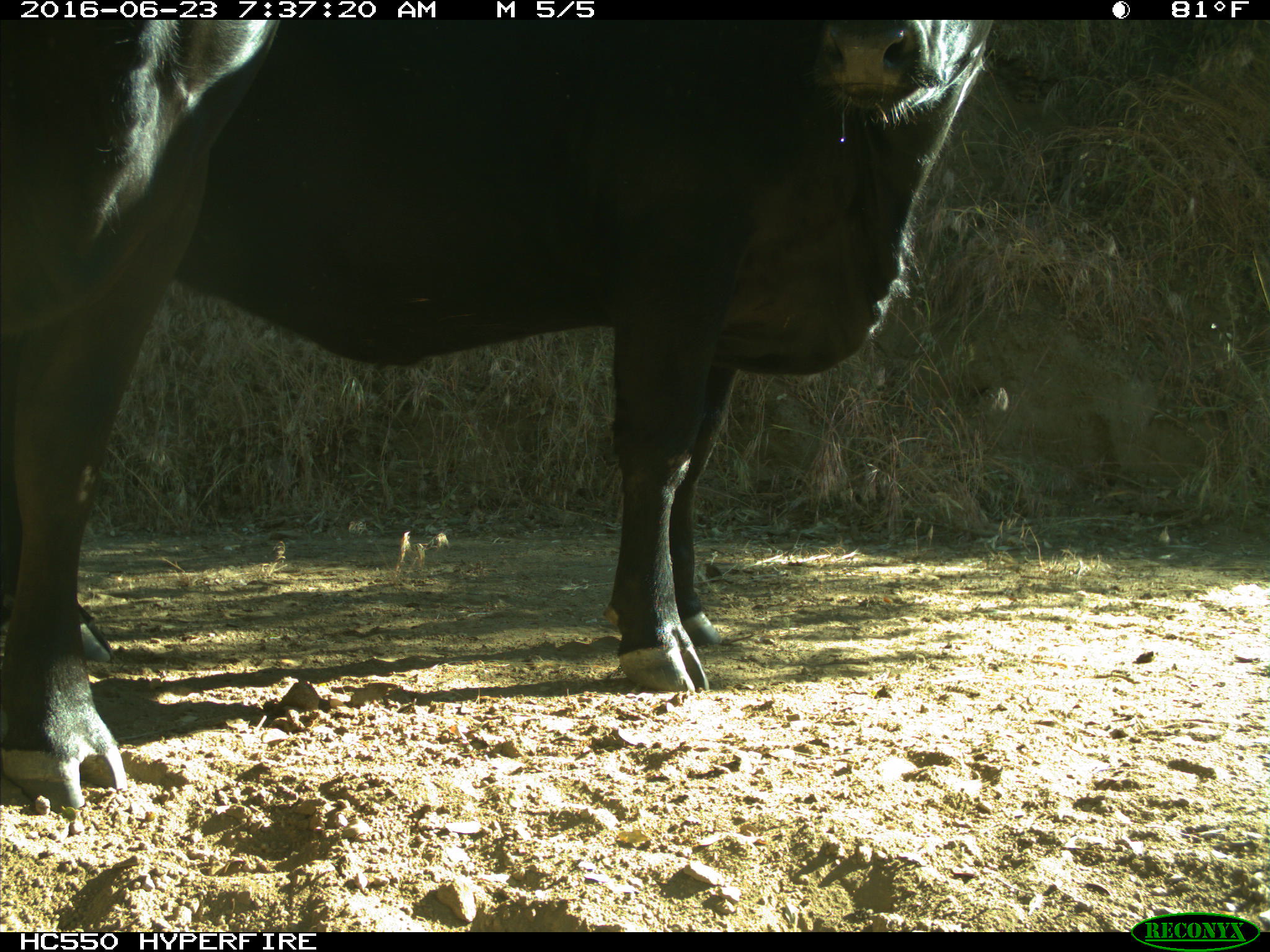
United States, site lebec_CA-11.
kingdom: Animalia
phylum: Chordata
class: Mammalia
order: Artiodactyla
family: Bovidae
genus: Bos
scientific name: Bos taurus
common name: domestic cow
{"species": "Bos taurus (domestic cow)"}